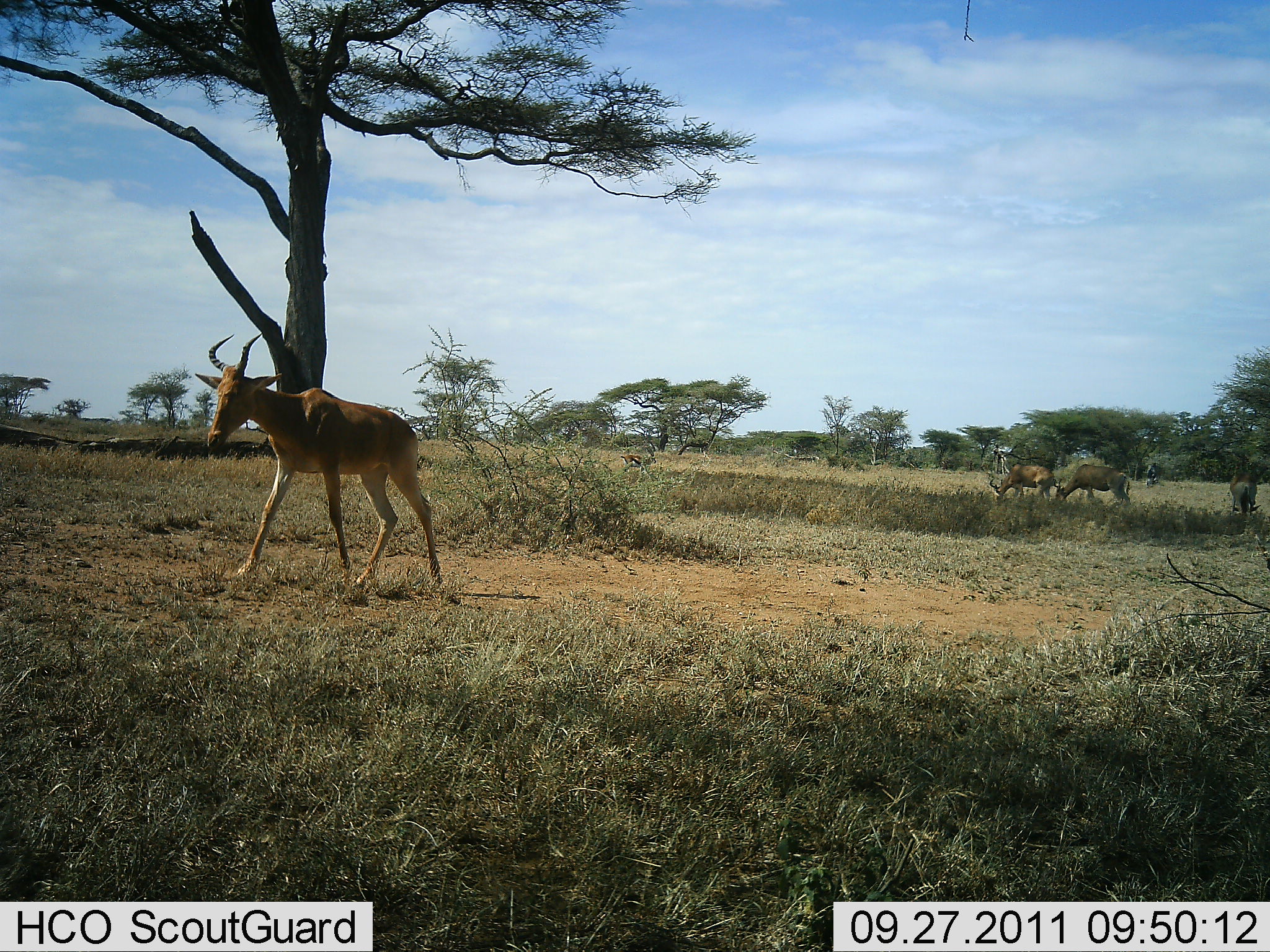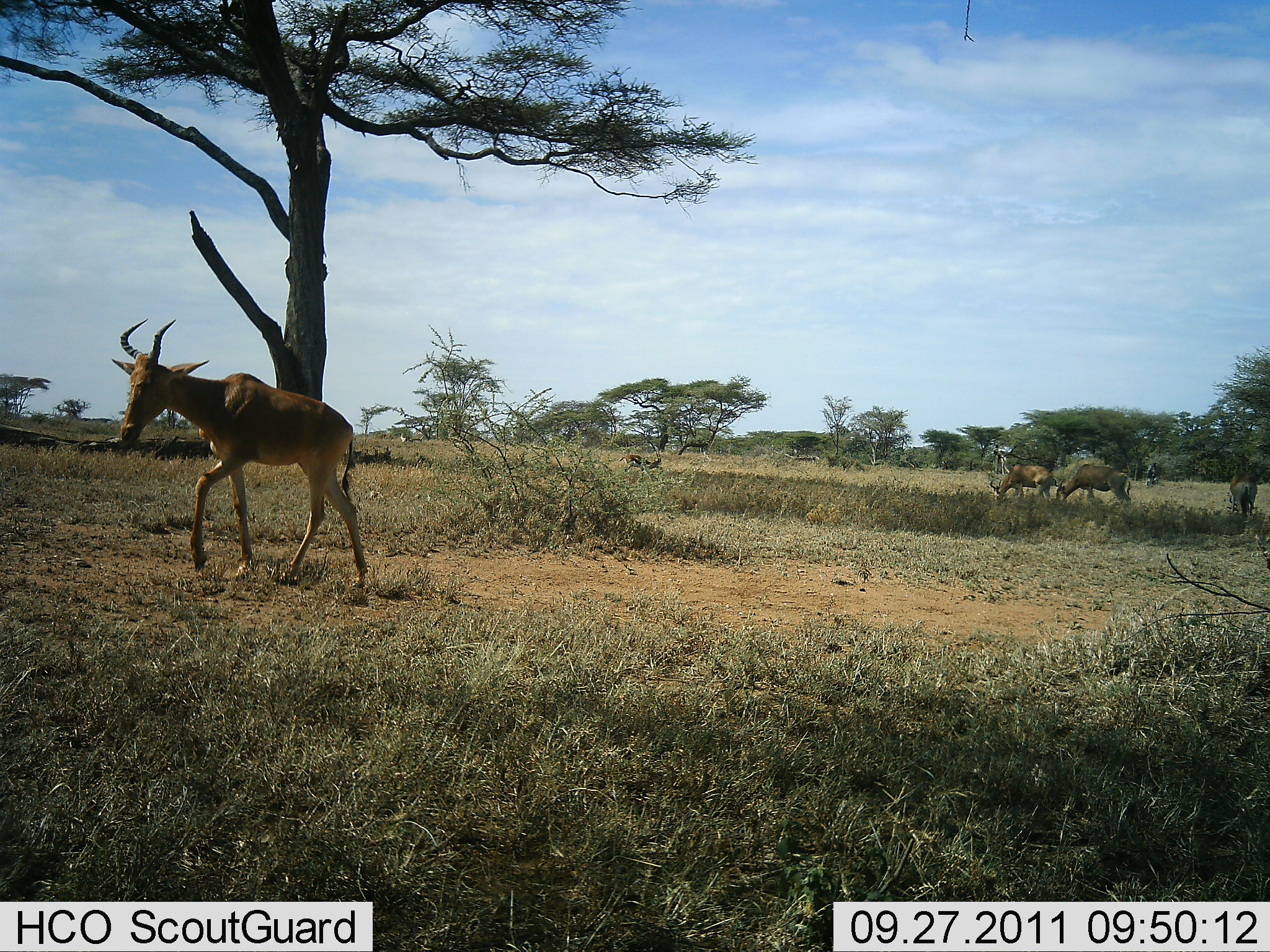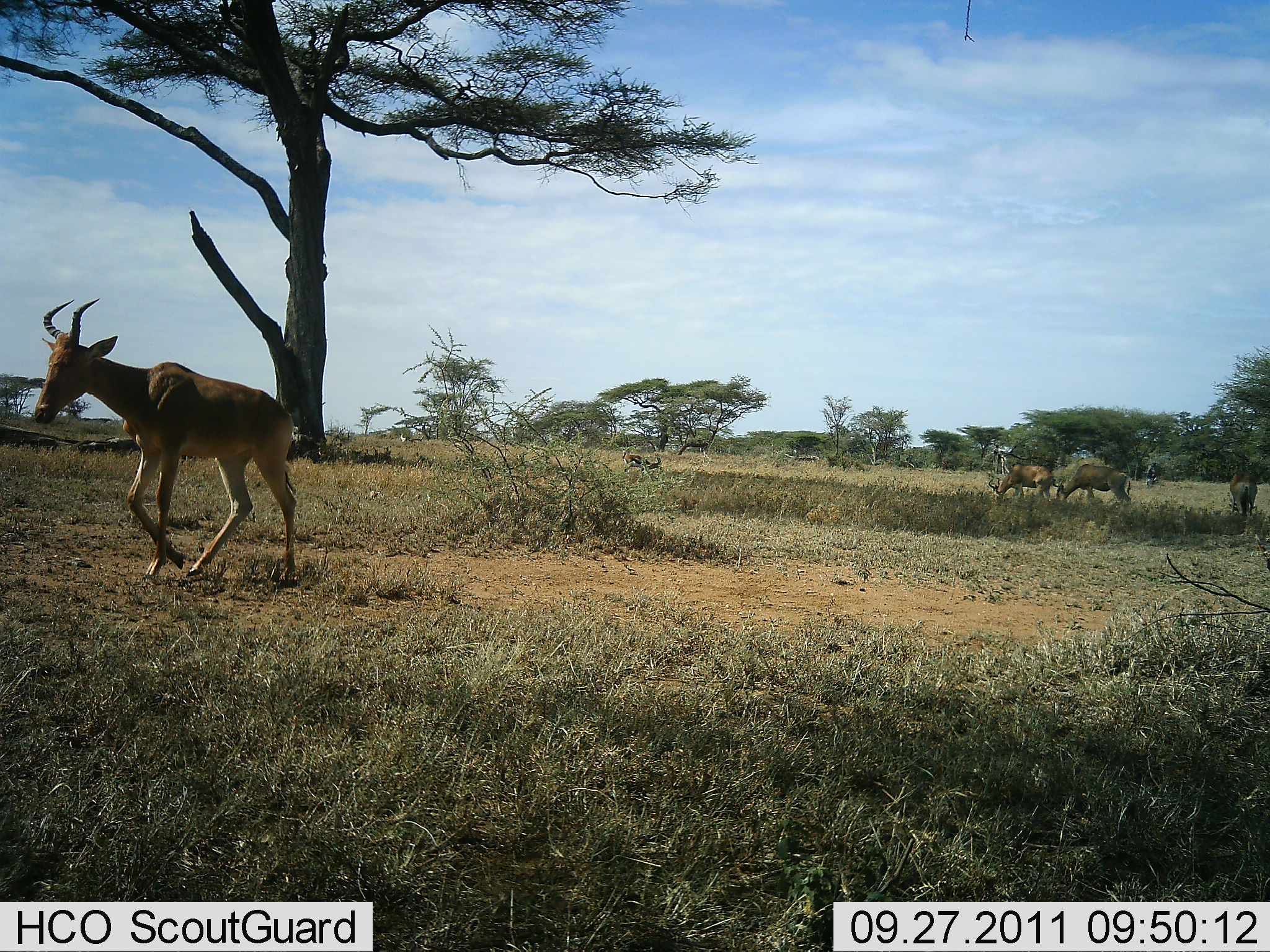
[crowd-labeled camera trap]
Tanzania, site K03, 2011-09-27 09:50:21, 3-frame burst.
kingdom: Animalia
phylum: Chordata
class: Mammalia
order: Artiodactyla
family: Bovidae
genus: Alcelaphus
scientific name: Alcelaphus buselaphus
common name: hartebeest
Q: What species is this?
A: Hartebeest (Alcelaphus buselaphus).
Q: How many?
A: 3.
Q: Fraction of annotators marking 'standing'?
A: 0%.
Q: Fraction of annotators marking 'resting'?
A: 0%.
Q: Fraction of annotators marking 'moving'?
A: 100%.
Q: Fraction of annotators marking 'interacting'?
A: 0%.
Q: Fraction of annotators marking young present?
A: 7%.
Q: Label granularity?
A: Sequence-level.